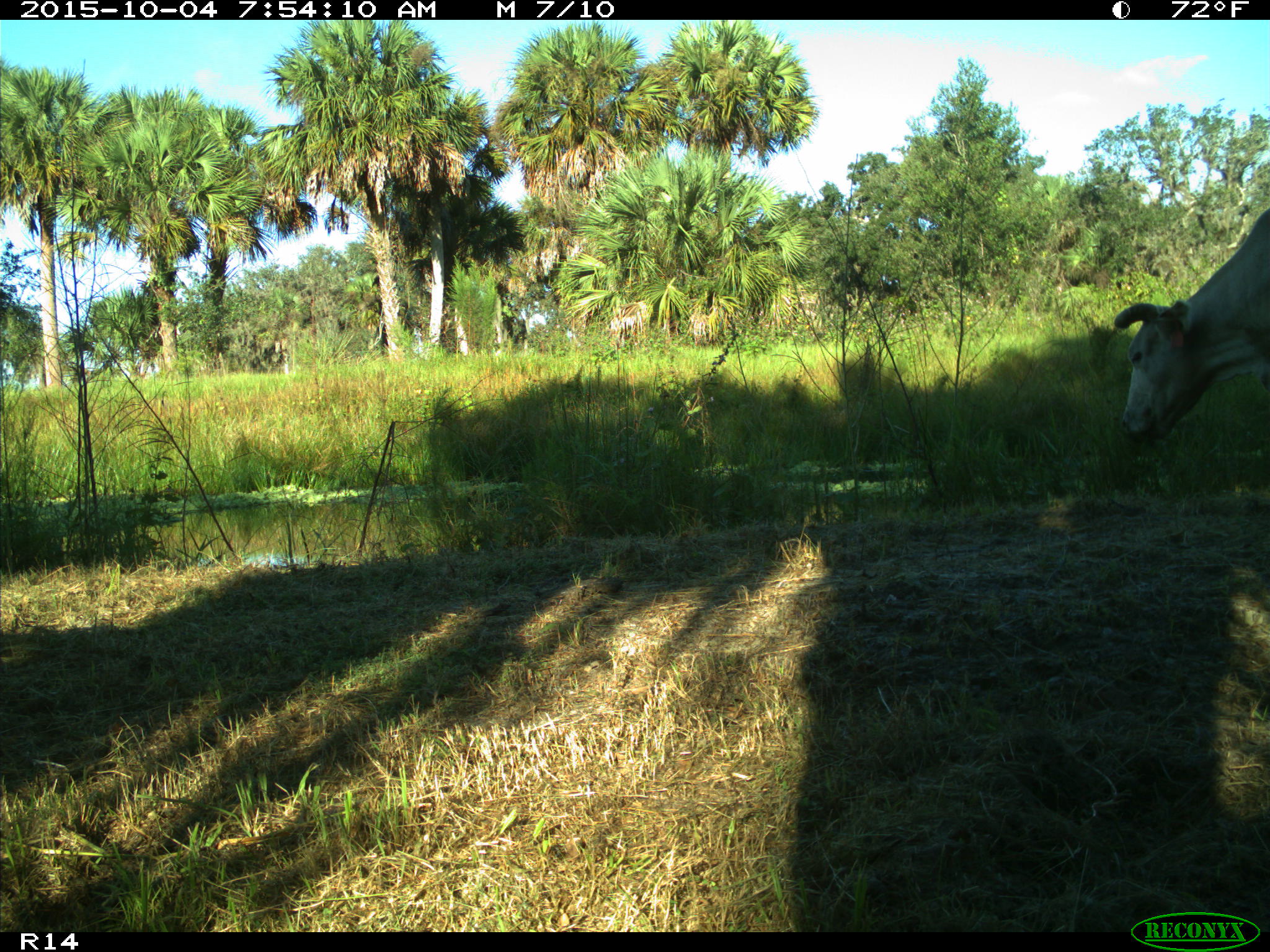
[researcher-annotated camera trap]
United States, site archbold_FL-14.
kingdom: Animalia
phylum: Chordata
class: Mammalia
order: Artiodactyla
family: Bovidae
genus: Bos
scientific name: Bos taurus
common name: domestic cow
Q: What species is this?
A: Bos taurus (domestic cow).